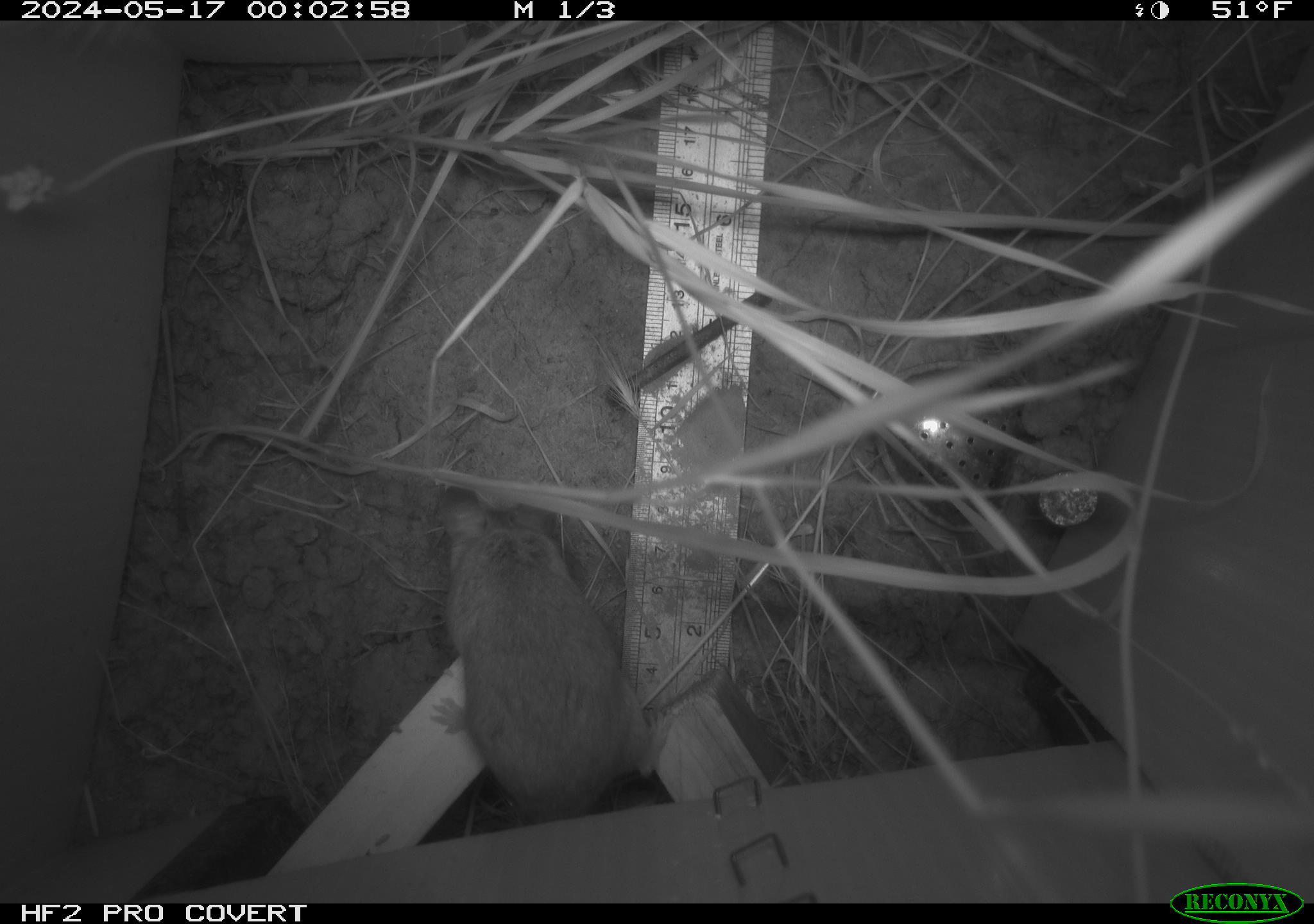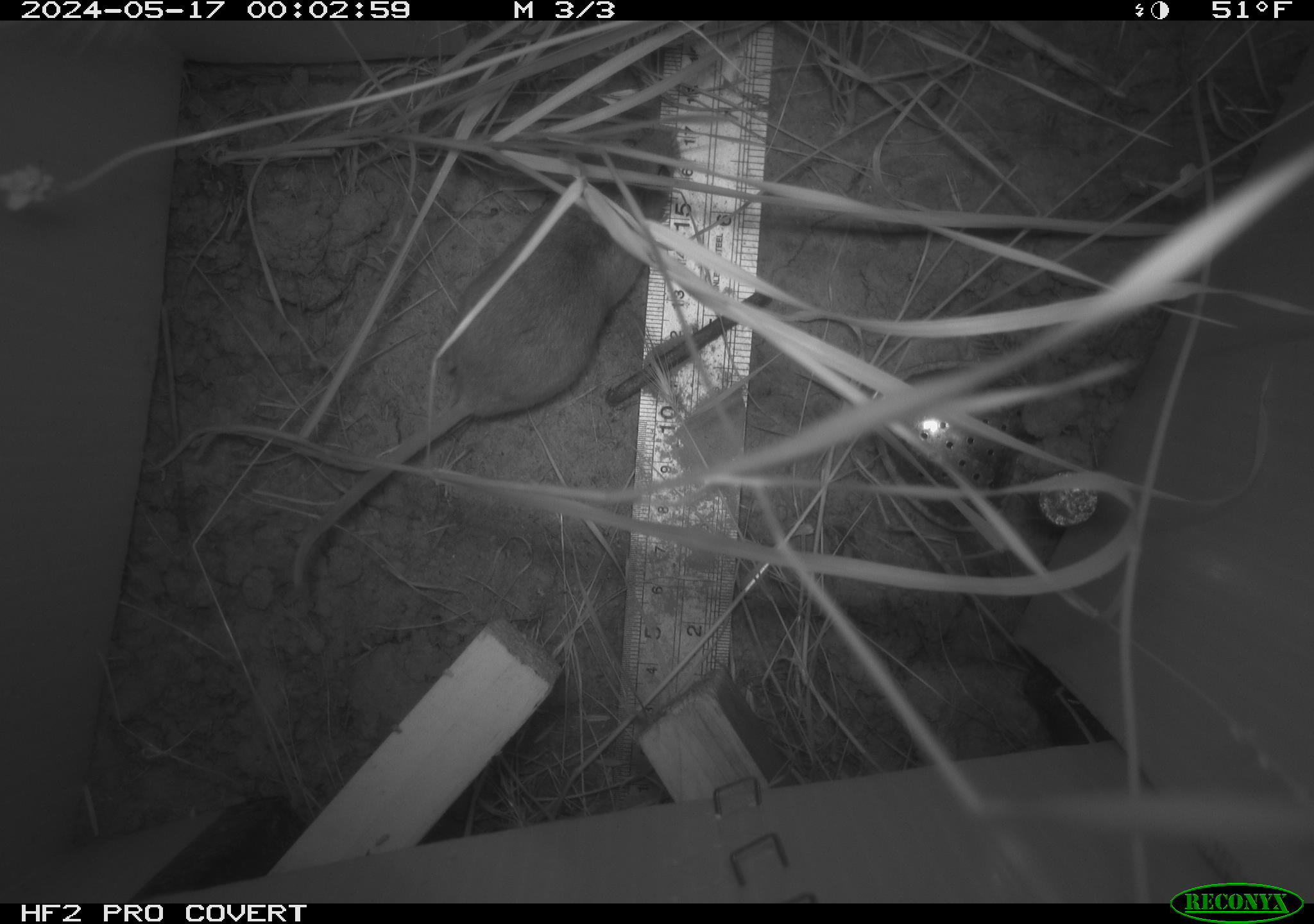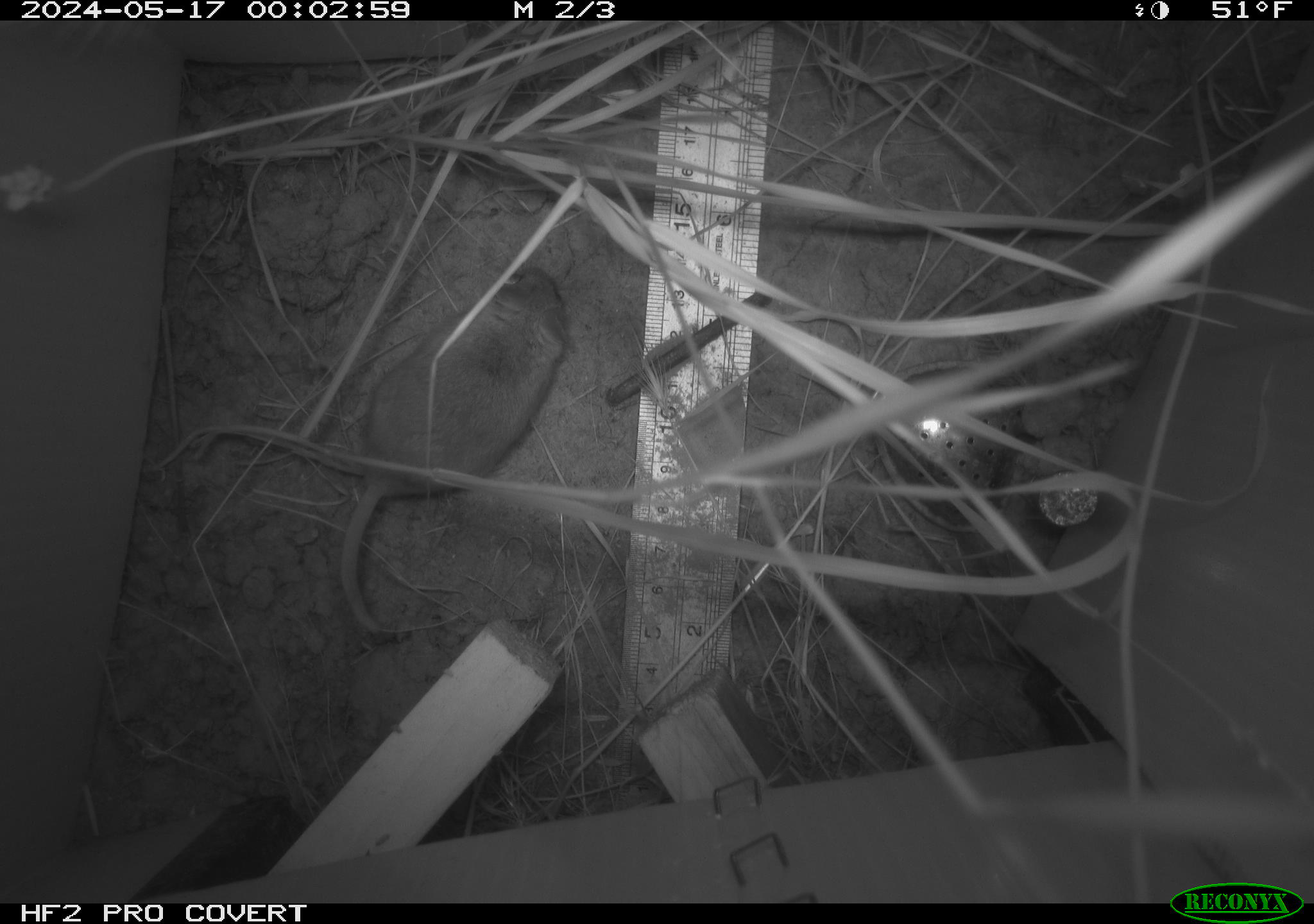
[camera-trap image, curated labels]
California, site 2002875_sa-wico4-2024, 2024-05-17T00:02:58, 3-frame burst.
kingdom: Animalia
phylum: Chordata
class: Mammalia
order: Rodentia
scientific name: Rodentia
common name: rodent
Rodent (Rodentia).